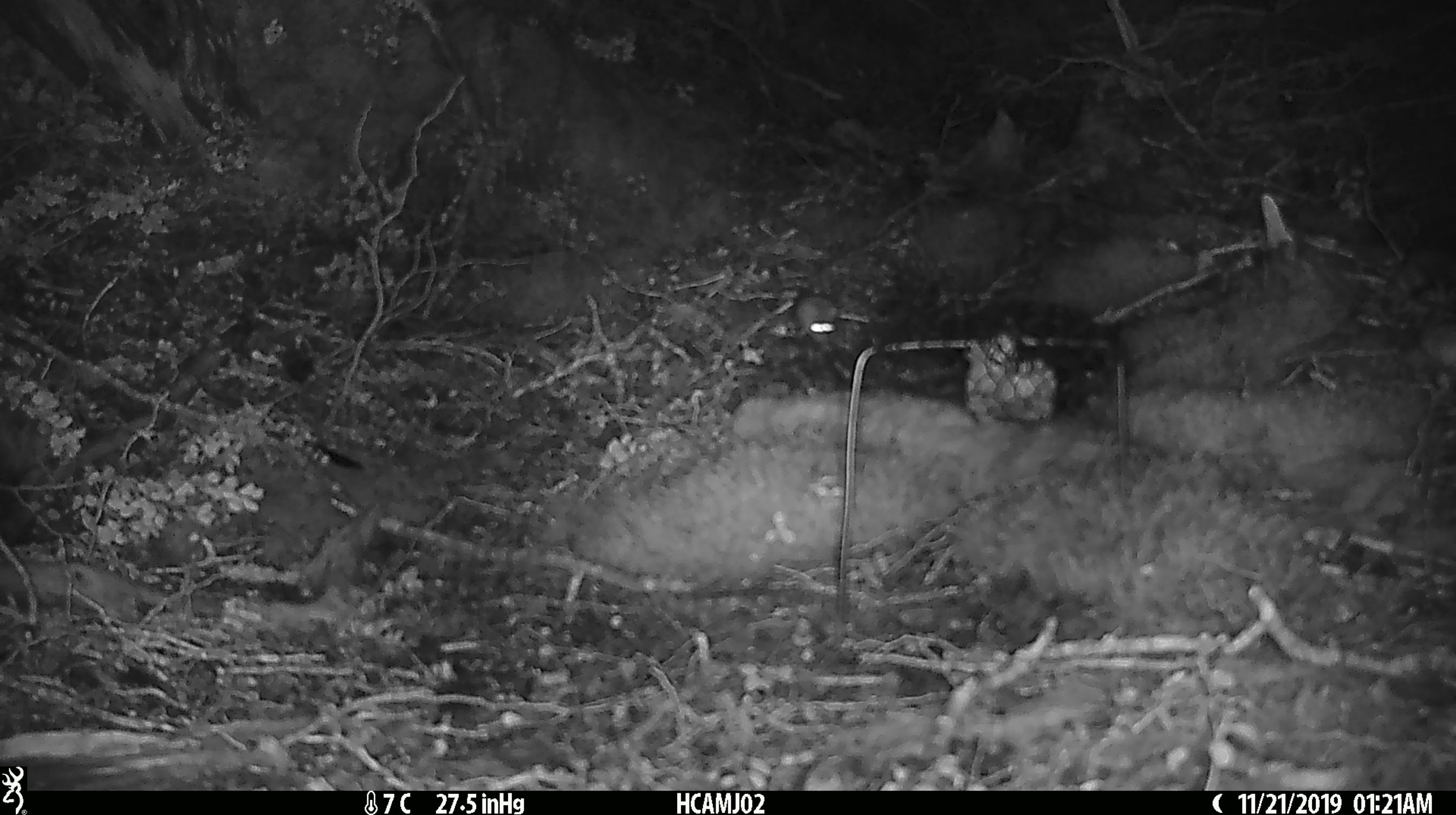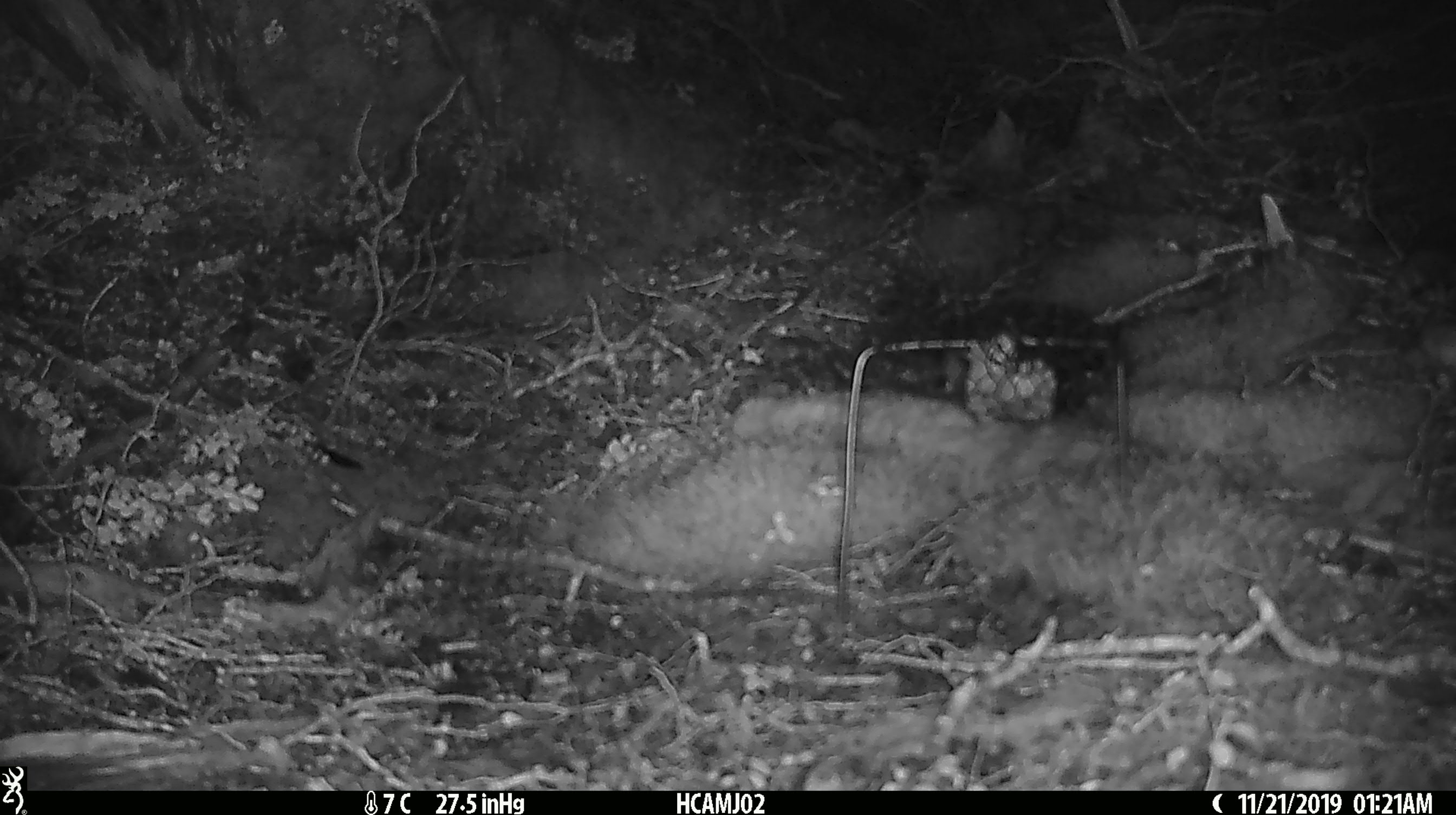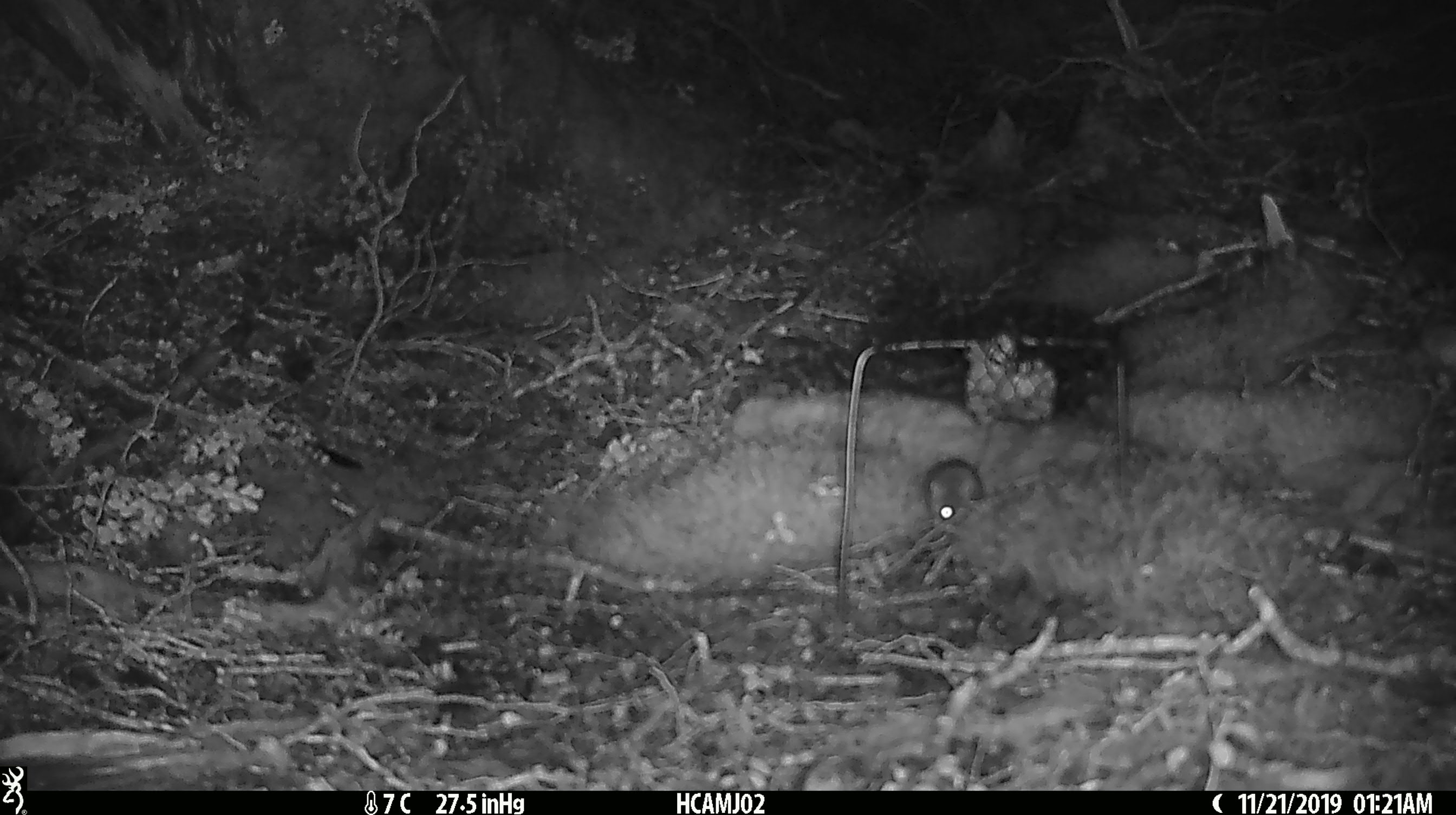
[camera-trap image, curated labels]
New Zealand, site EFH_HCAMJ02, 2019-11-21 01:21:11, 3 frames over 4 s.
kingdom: Animalia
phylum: Chordata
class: Mammalia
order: Rodentia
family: Muridae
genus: Mus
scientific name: Mus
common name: mouse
Mouse (Mus).